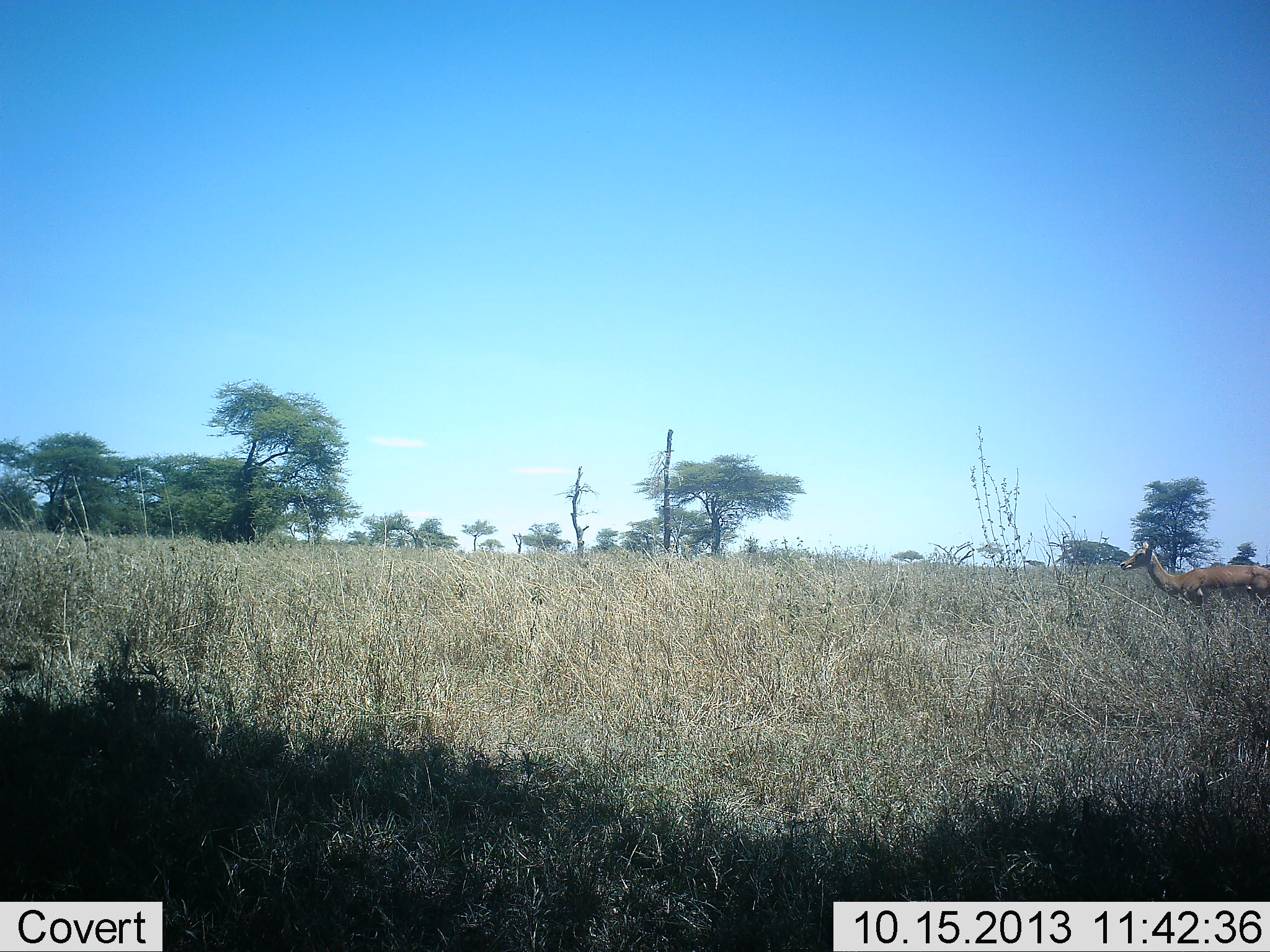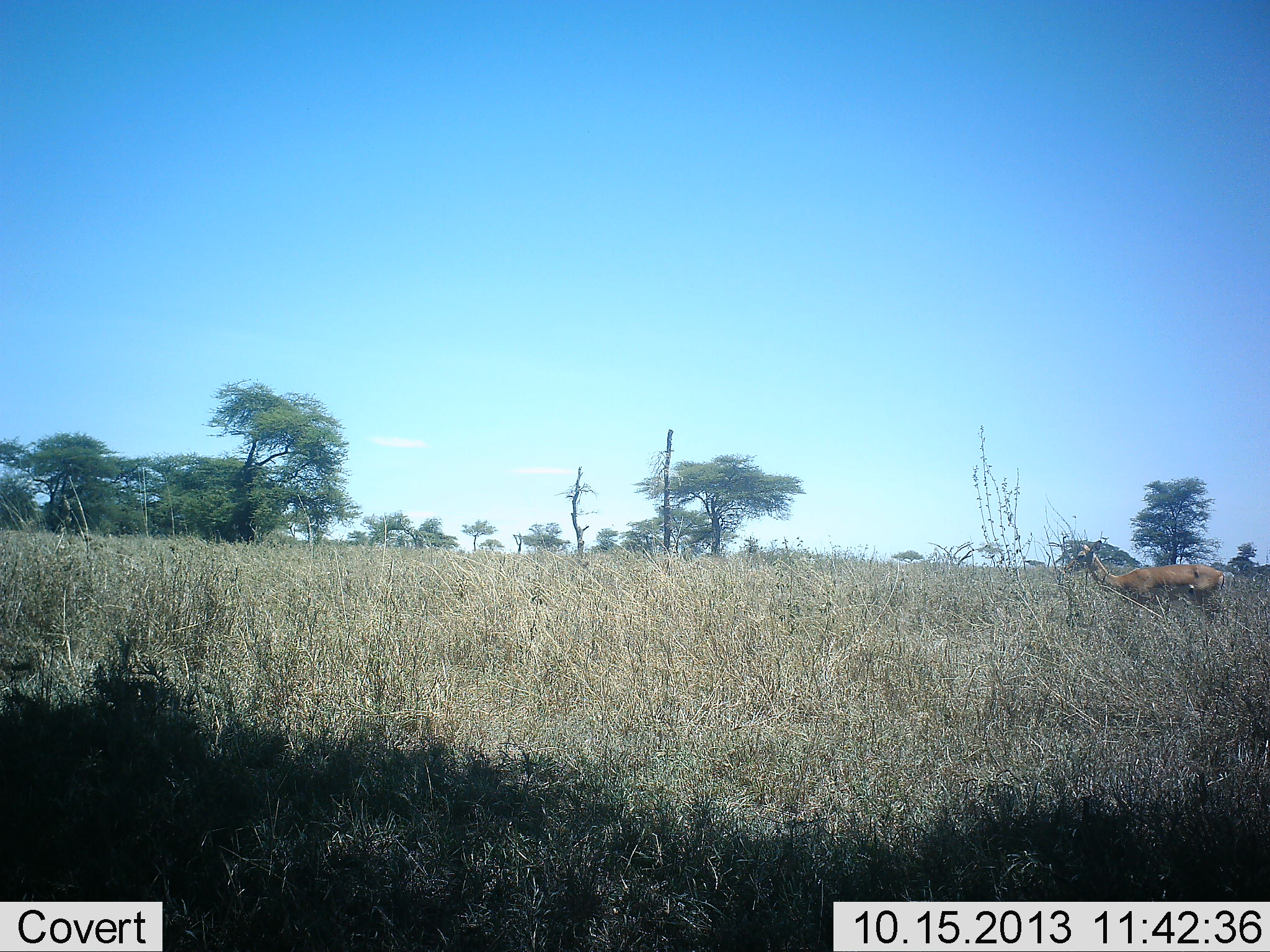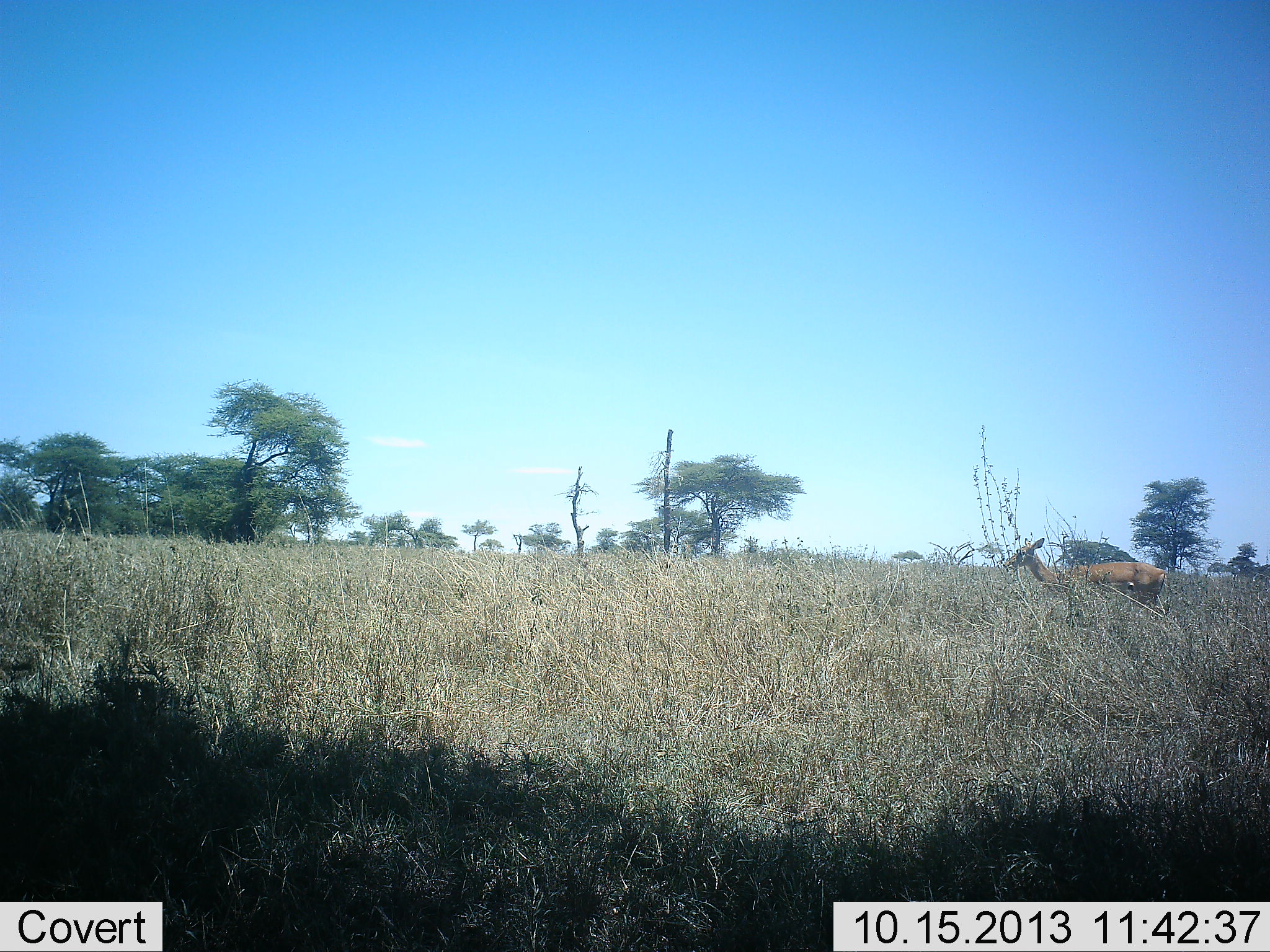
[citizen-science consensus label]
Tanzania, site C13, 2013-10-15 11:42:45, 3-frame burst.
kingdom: Animalia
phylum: Chordata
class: Mammalia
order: Artiodactyla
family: Bovidae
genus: Aepyceros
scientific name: Aepyceros melampus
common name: impala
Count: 1.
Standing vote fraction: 20%.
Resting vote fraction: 0%.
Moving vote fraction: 80%.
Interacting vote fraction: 0%.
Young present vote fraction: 0%.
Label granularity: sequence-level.